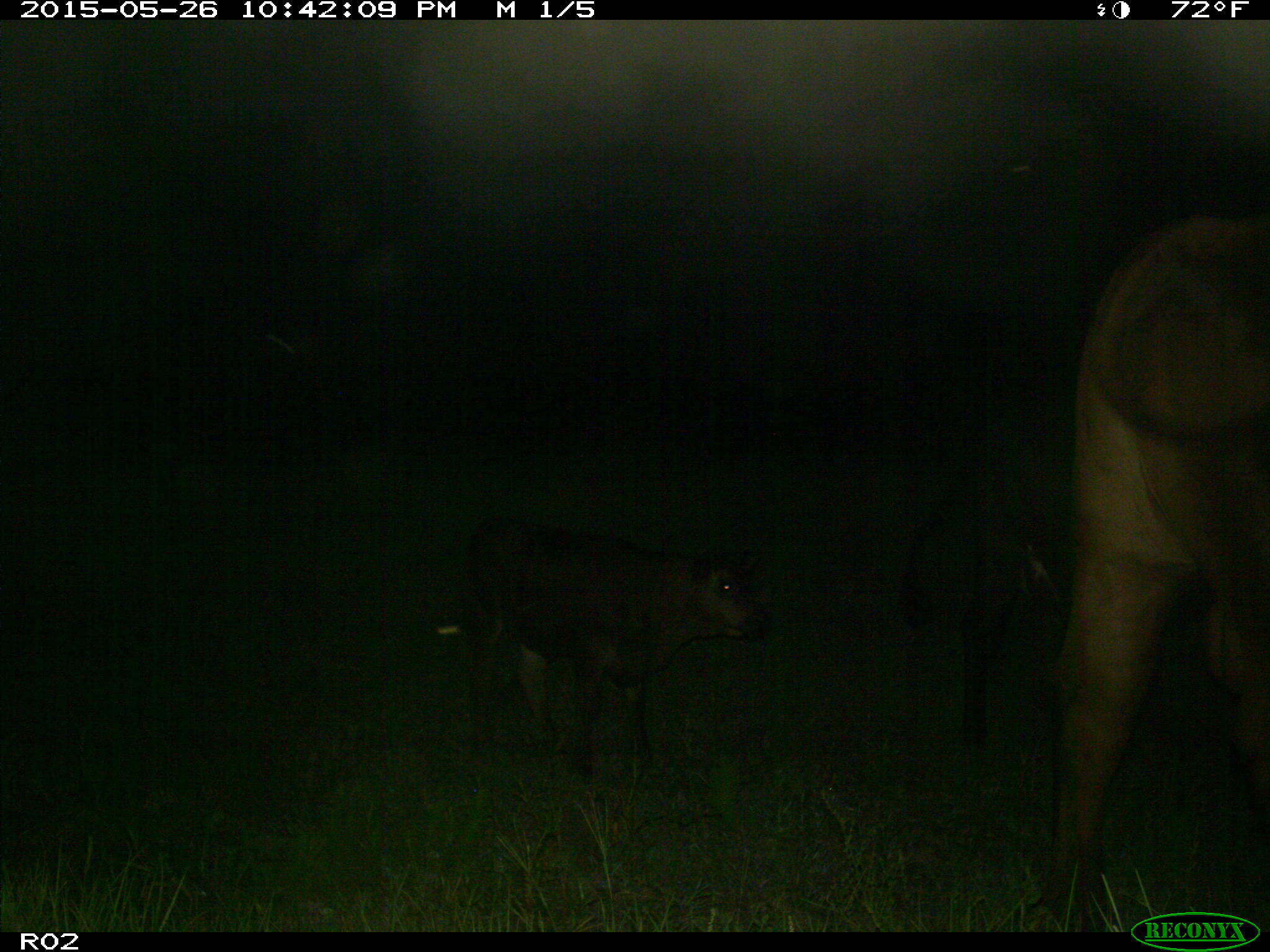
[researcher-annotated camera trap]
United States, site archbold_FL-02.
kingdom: Animalia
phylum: Chordata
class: Mammalia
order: Artiodactyla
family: Bovidae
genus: Bos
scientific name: Bos taurus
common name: domestic cow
Bos taurus (domestic cow).